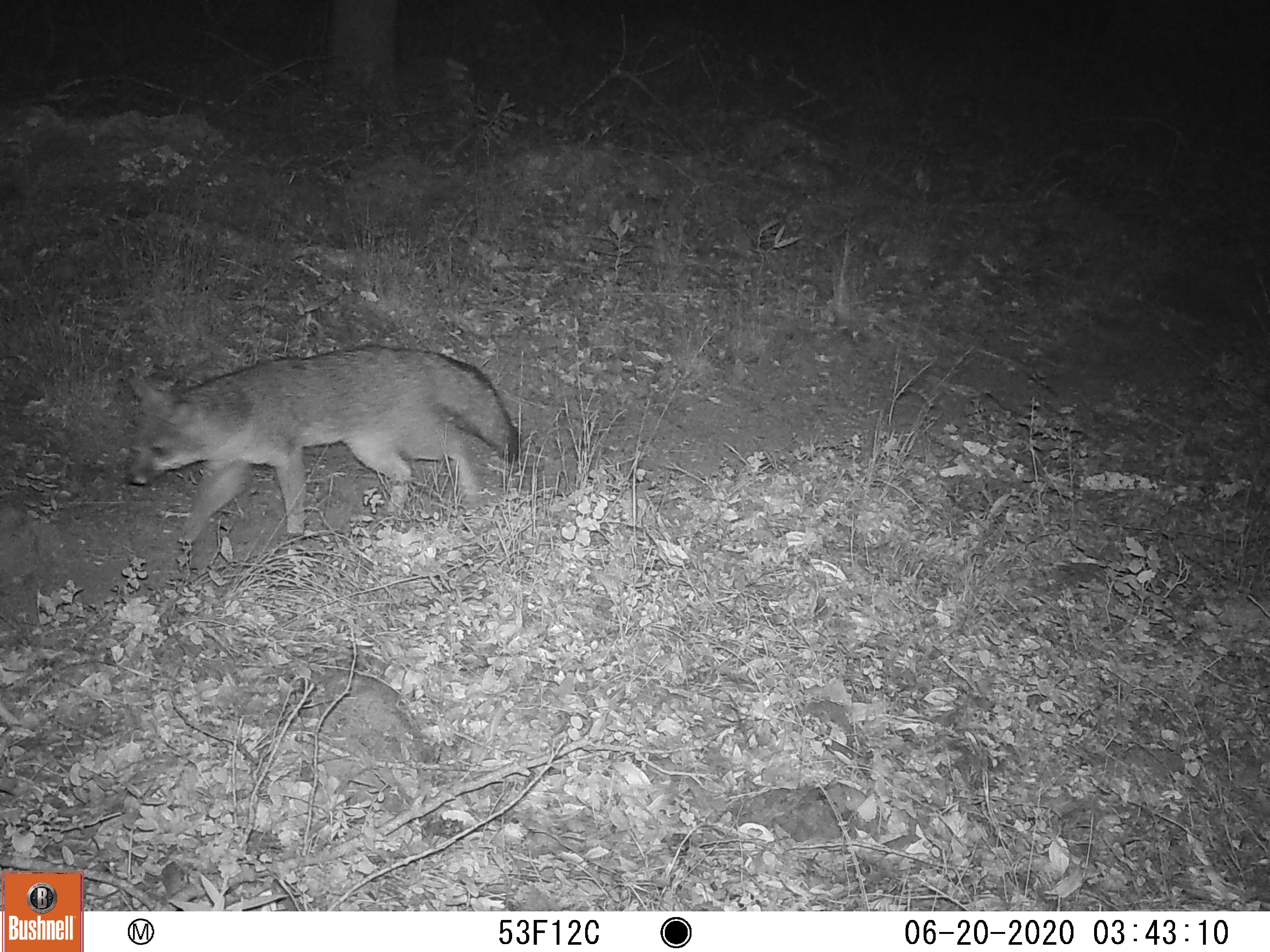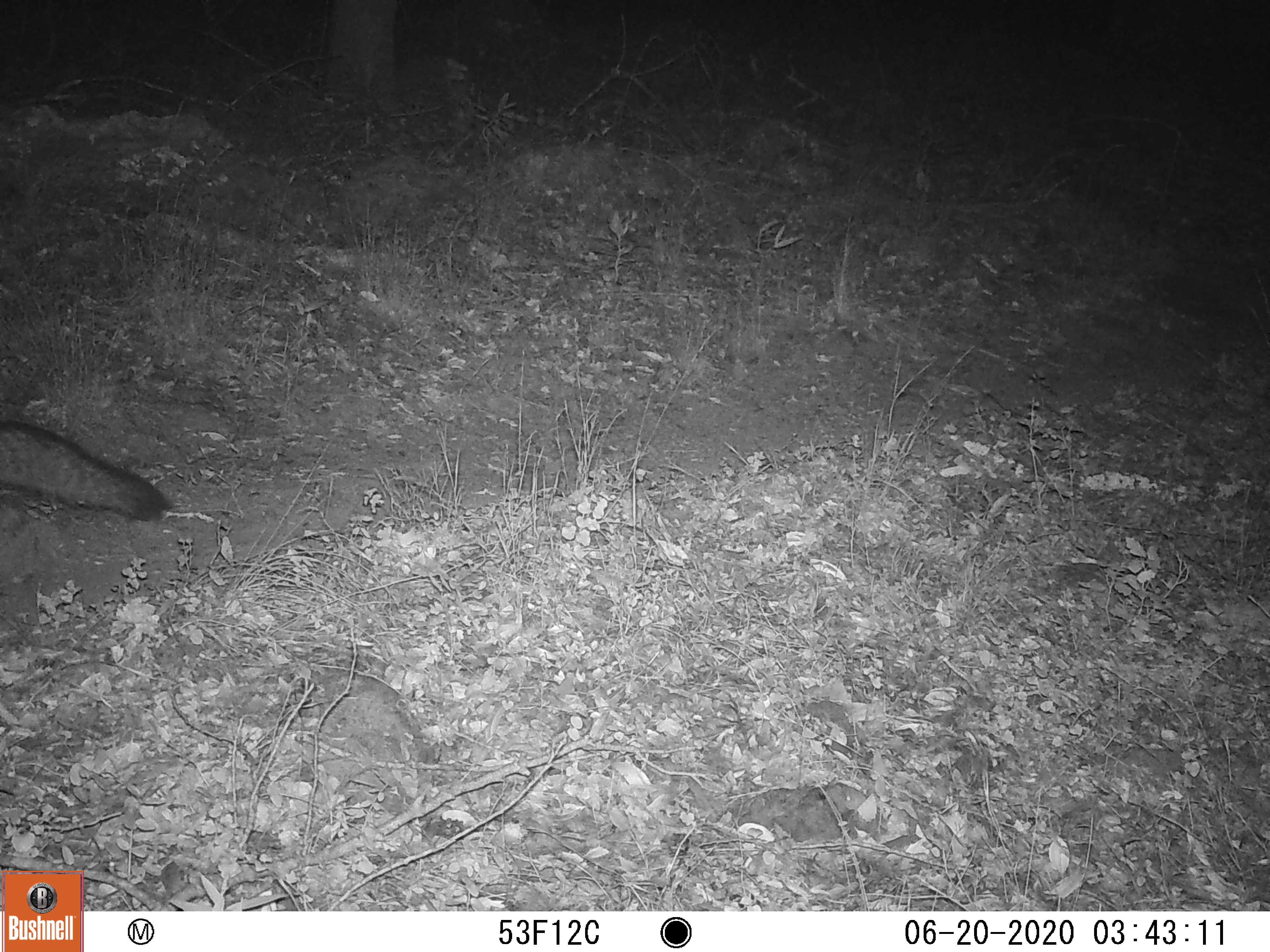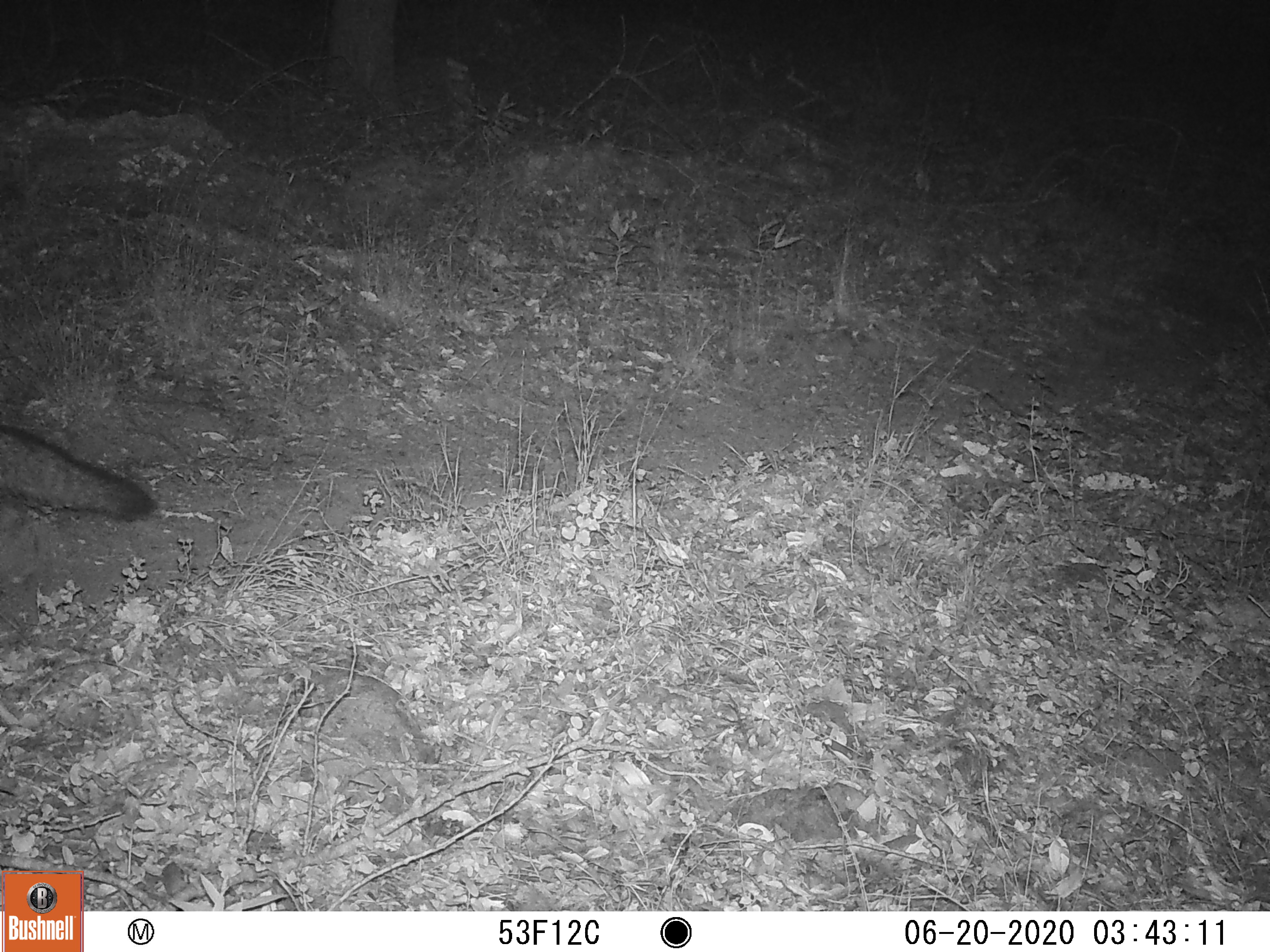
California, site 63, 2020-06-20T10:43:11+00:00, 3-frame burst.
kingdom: Animalia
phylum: Chordata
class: Mammalia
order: Carnivora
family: Canidae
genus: Urocyon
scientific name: Urocyon cinereoargenteus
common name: gray fox